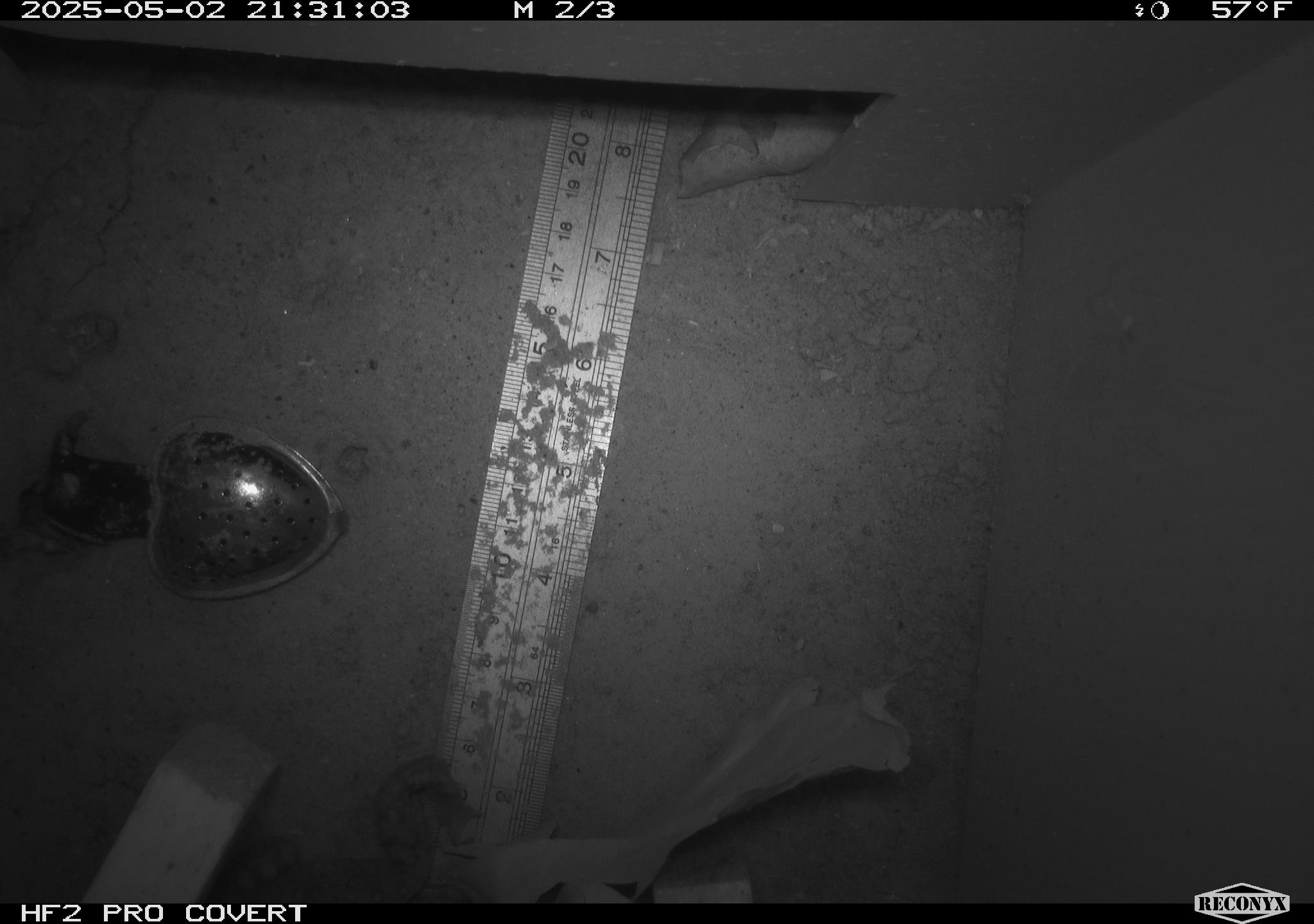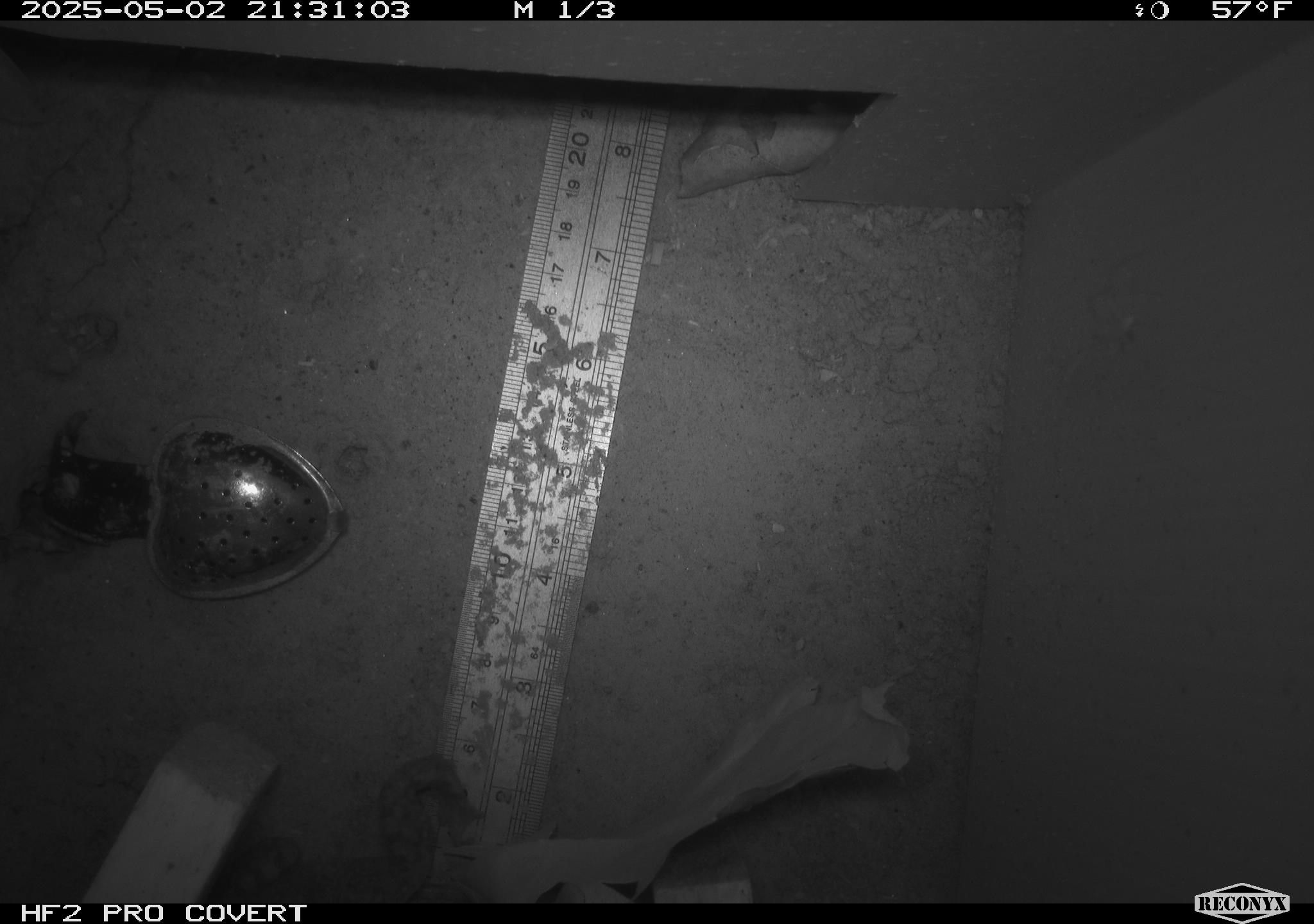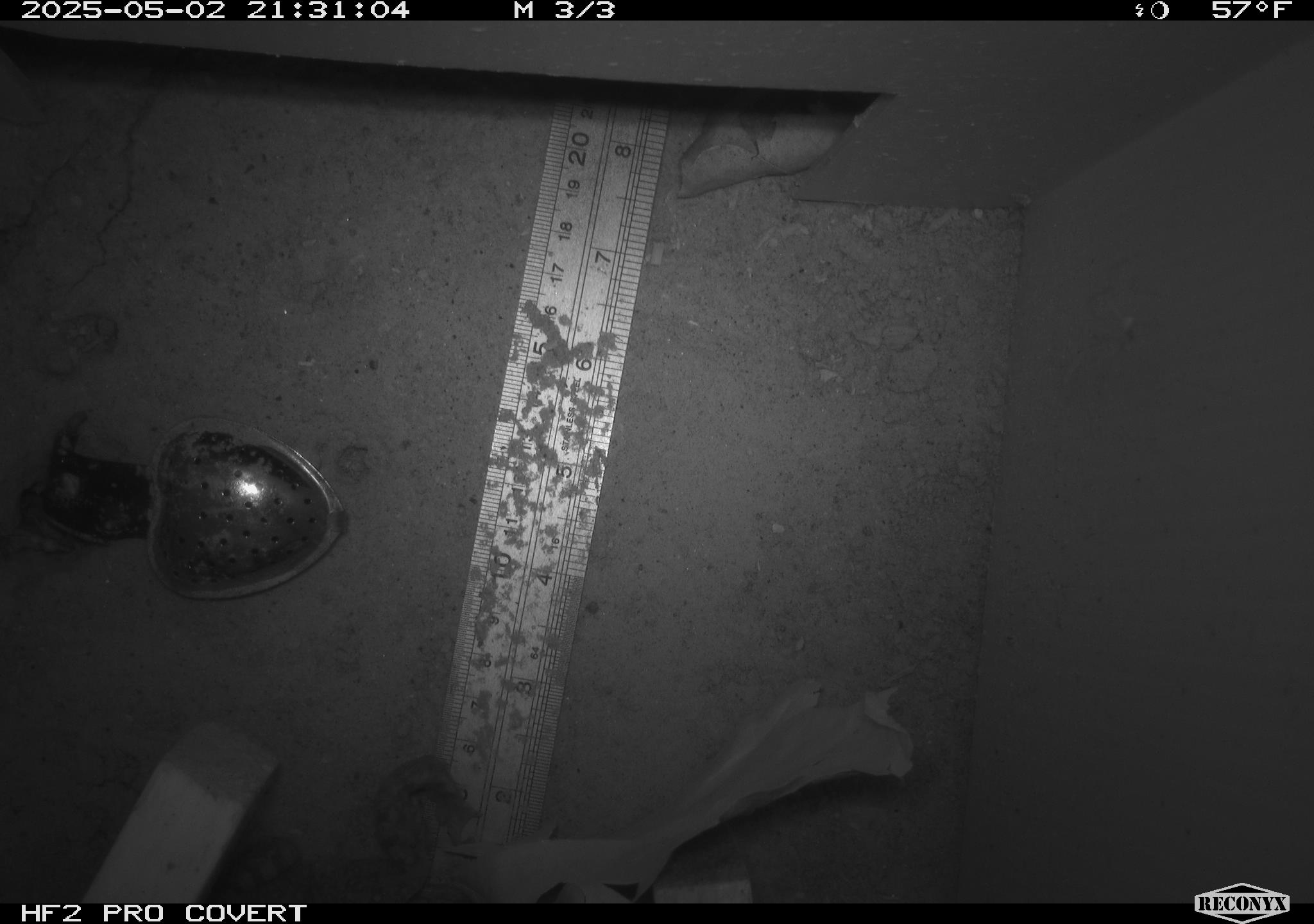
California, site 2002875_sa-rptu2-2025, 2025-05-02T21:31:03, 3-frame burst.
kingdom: Animalia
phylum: Chordata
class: Amphibia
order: Anura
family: Bufonidae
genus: Anaxyrus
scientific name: Anaxyrus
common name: north american toads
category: anaxyrus species